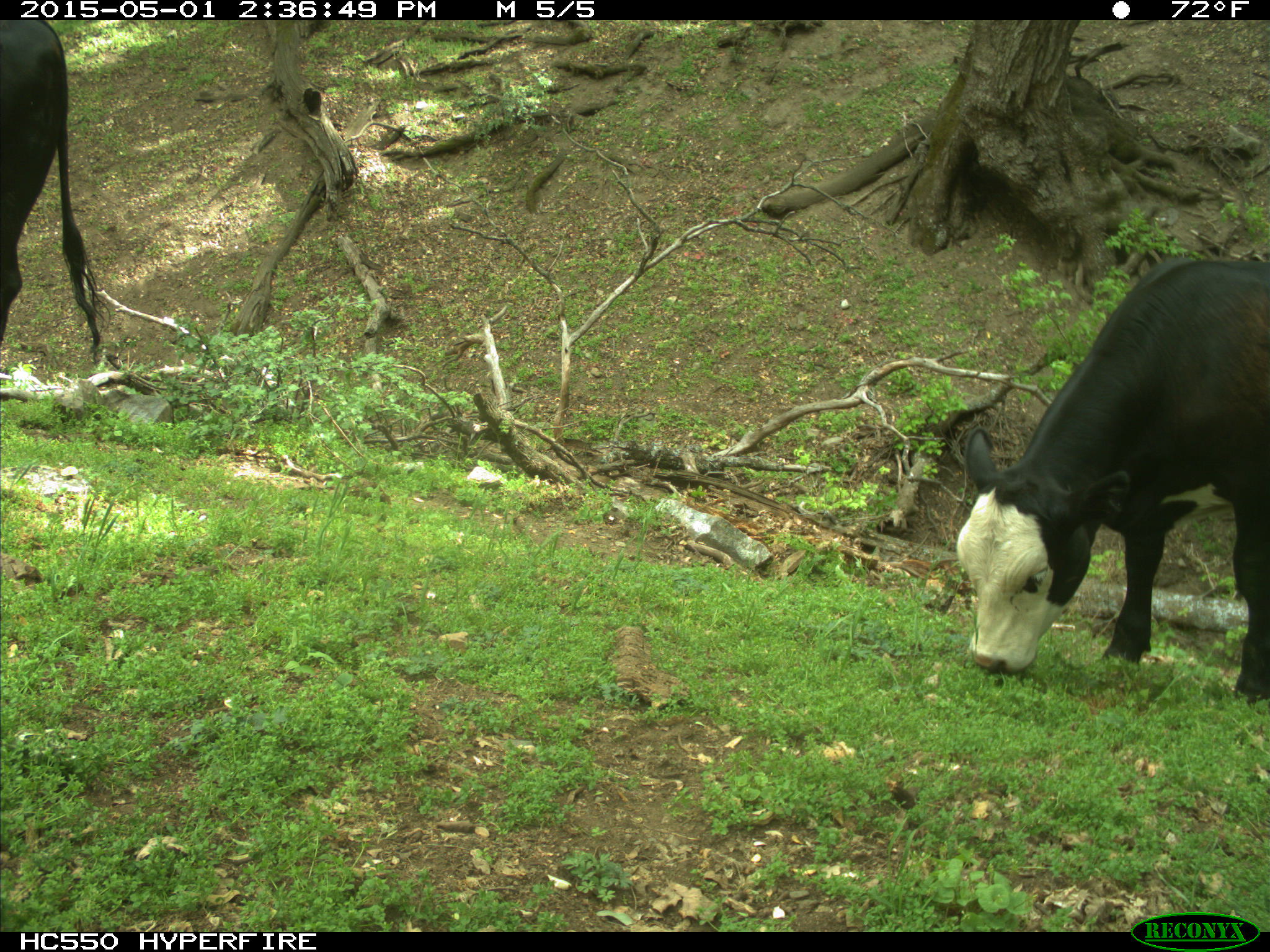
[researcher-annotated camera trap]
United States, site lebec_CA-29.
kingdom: Animalia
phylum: Chordata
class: Mammalia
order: Artiodactyla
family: Bovidae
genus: Bos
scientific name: Bos taurus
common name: domestic cow